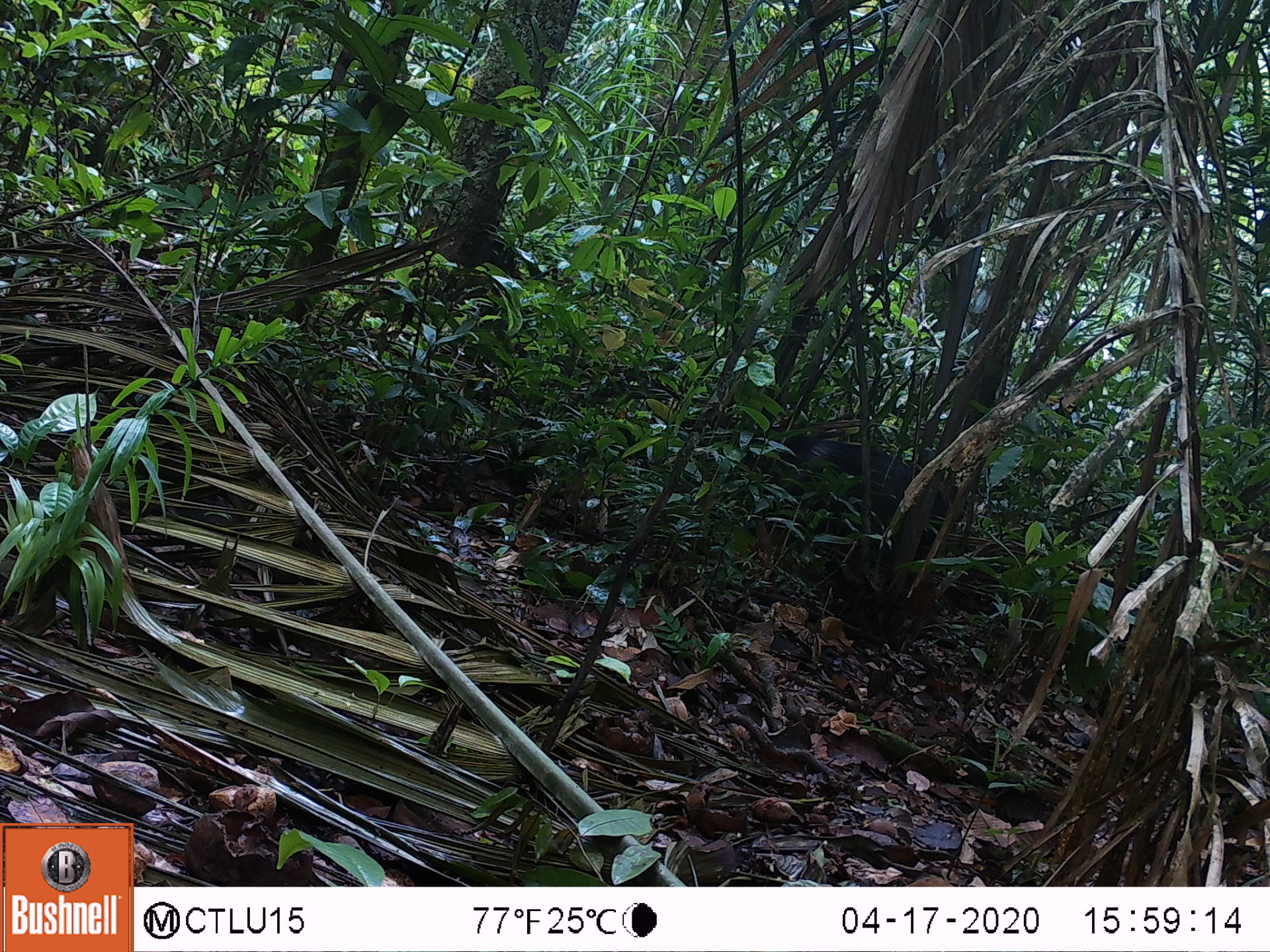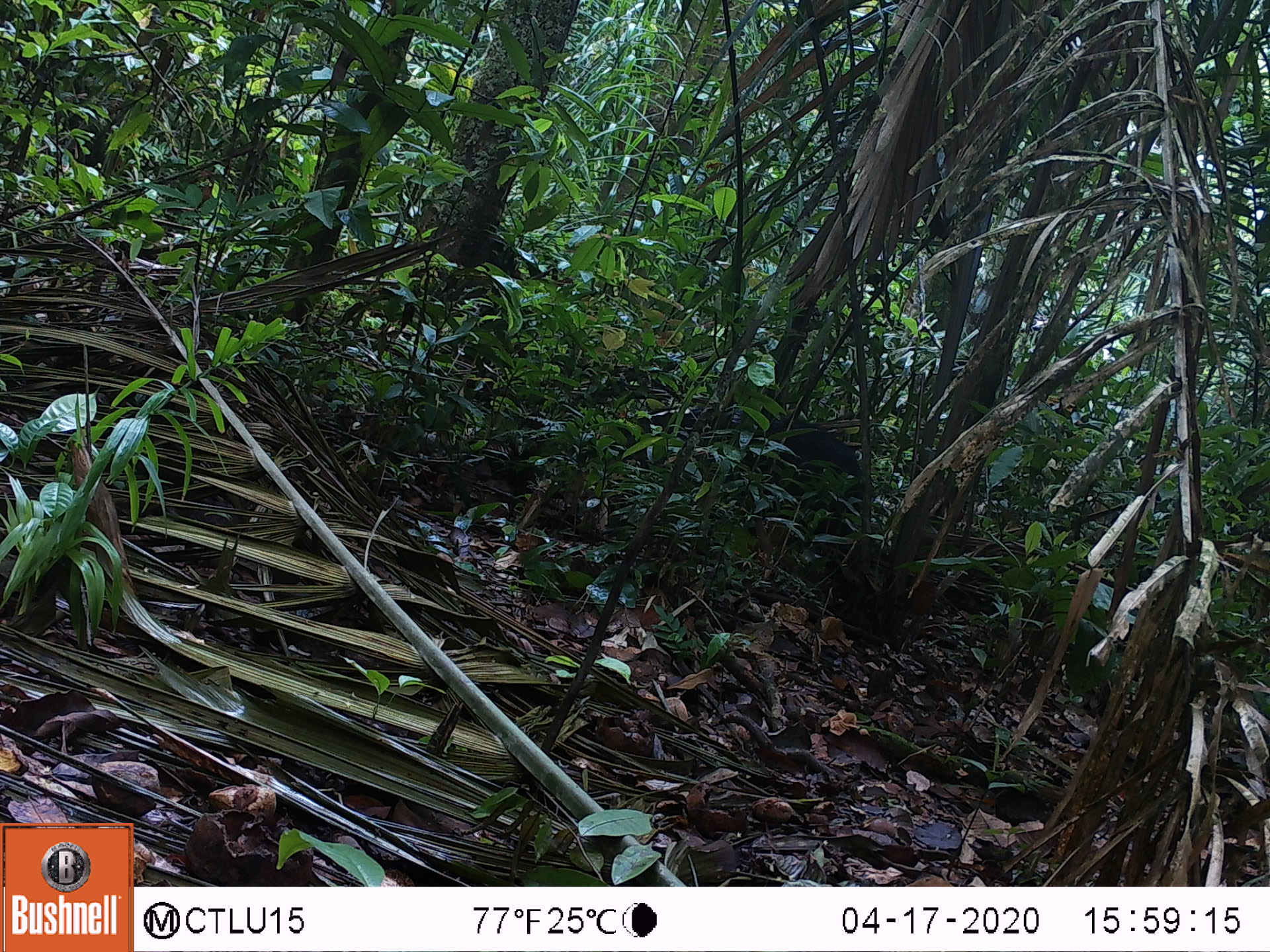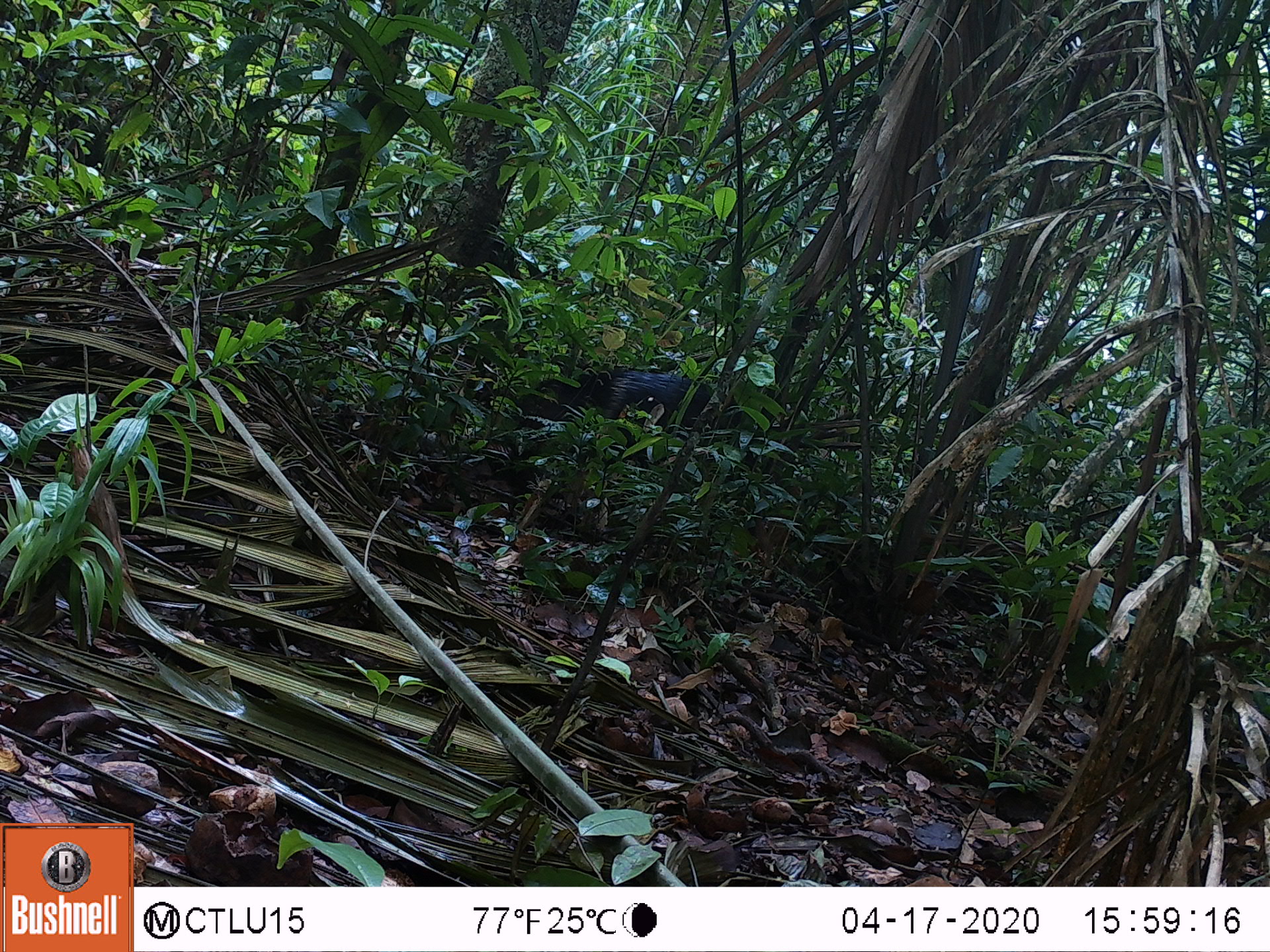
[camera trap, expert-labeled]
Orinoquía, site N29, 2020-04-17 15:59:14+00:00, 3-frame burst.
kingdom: Animalia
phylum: Chordata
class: Mammalia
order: Artiodactyla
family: Tayassuidae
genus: Pecari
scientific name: Pecari tajacu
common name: collared peccary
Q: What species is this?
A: Collared peccary (Pecari tajacu).